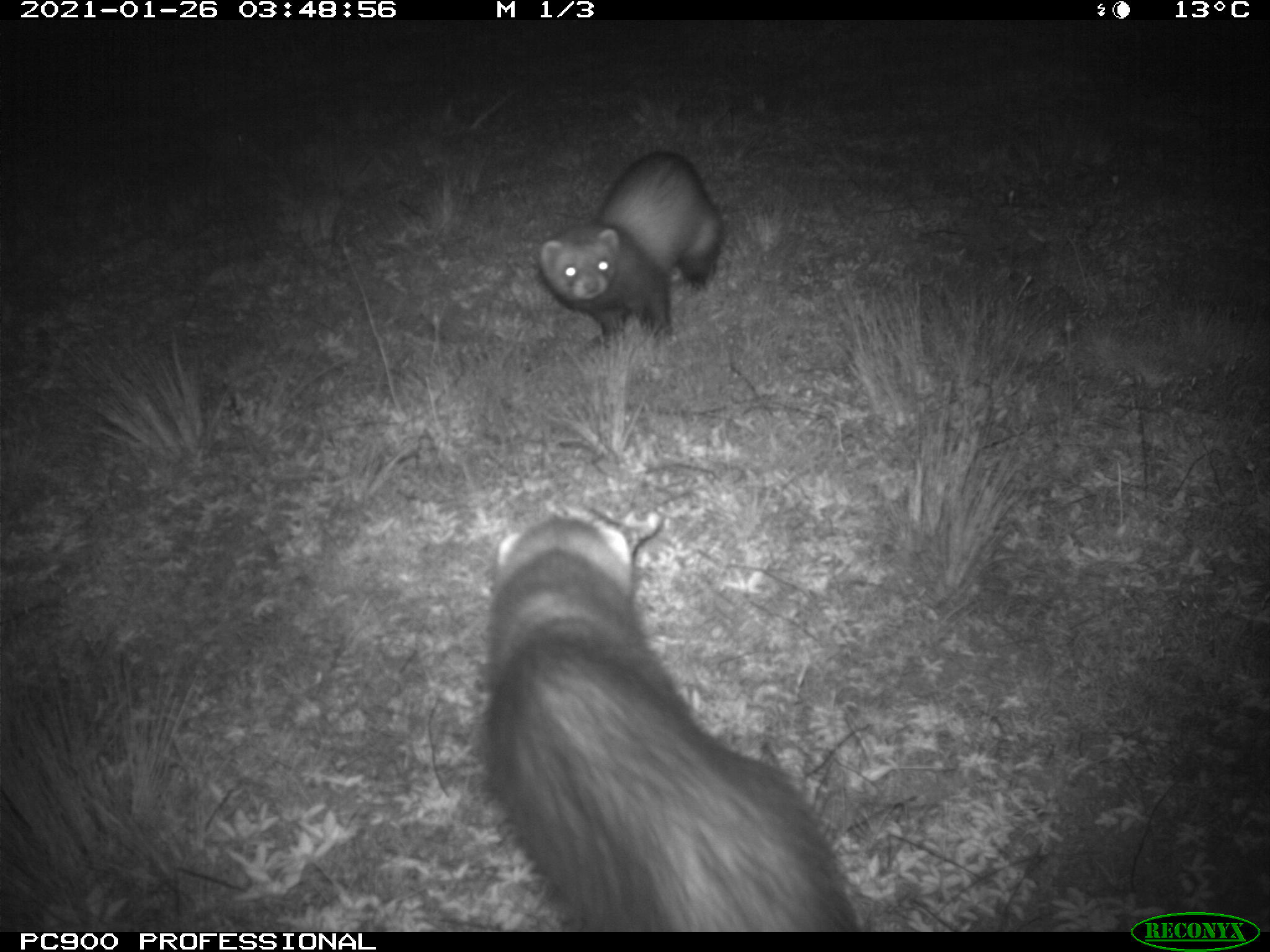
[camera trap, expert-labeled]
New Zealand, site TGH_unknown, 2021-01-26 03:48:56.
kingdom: Animalia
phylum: Chordata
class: Mammalia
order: Carnivora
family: Mustelidae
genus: Mustela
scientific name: Mustela furo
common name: ferret